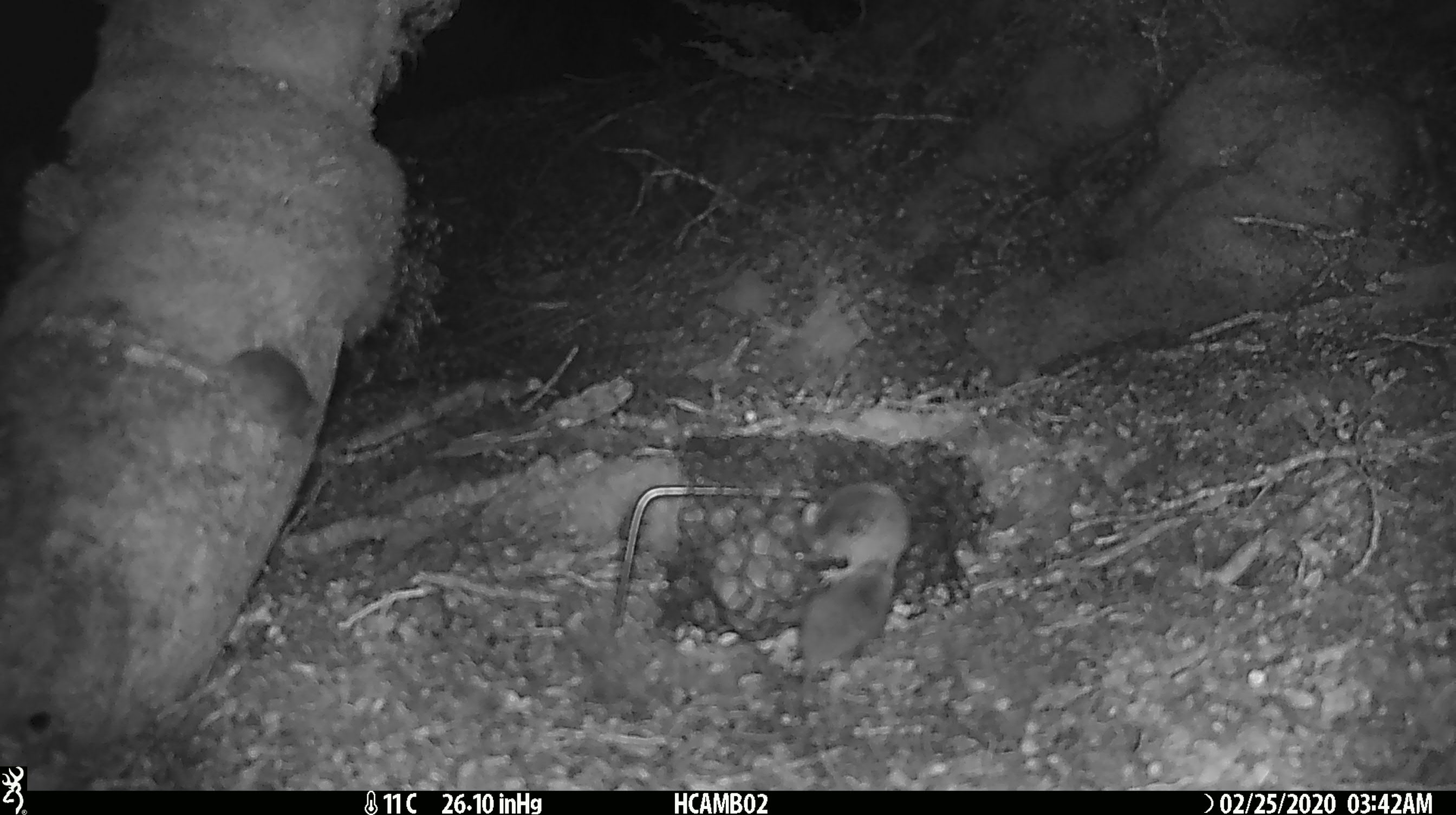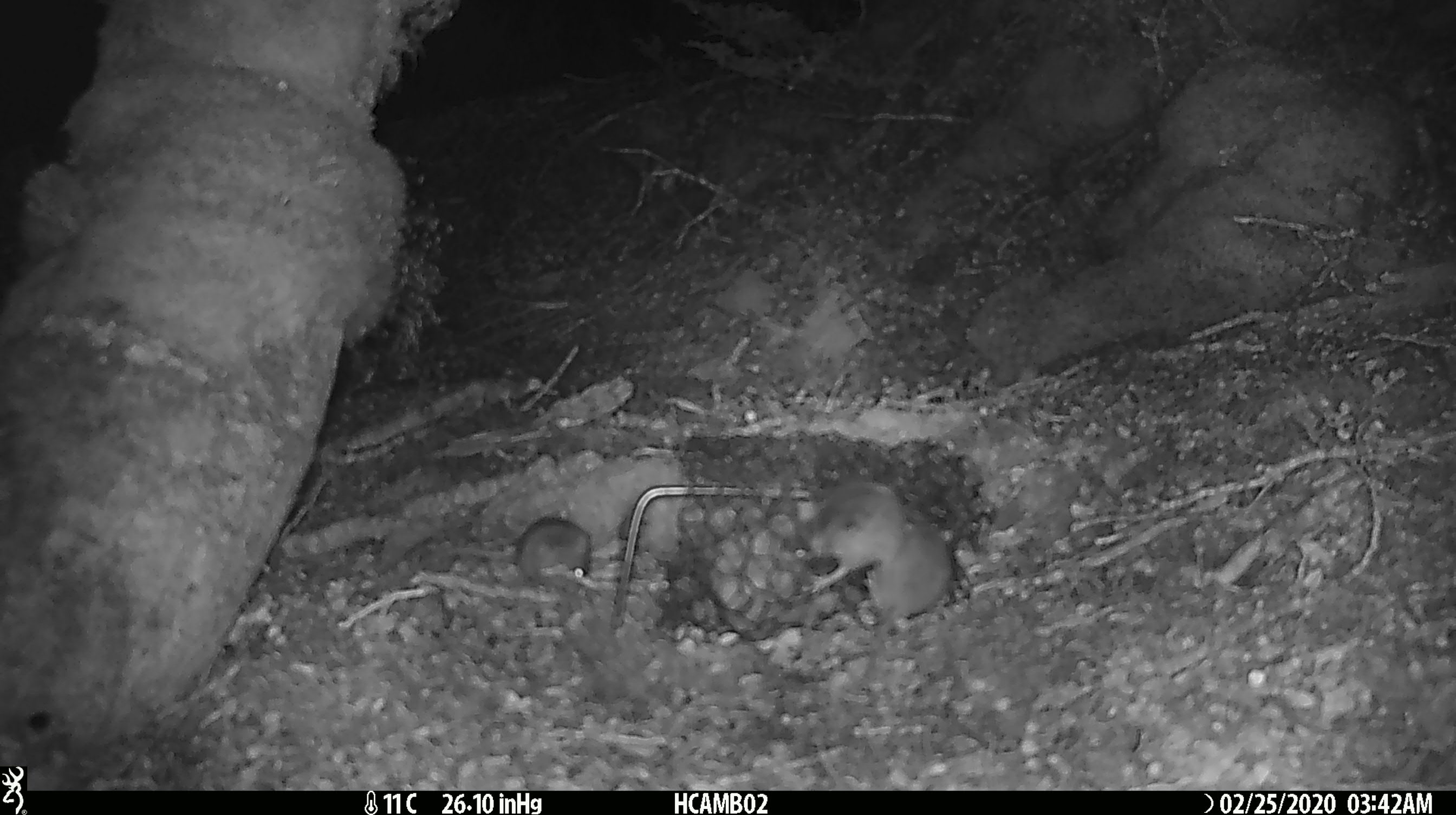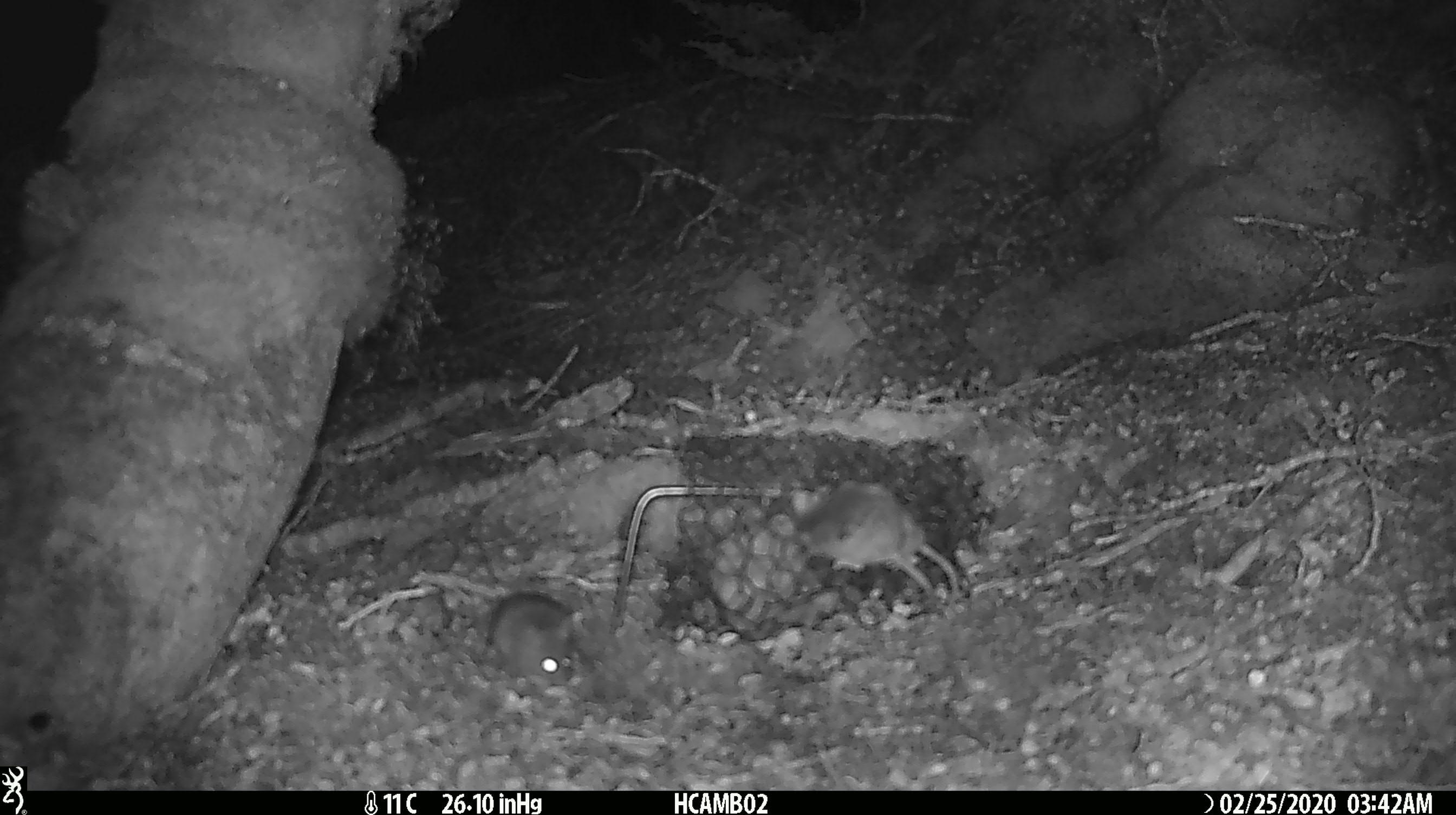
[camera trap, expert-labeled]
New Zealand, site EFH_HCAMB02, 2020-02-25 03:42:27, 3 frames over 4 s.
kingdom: Animalia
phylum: Chordata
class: Mammalia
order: Rodentia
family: Muridae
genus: Mus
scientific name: Mus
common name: mouse